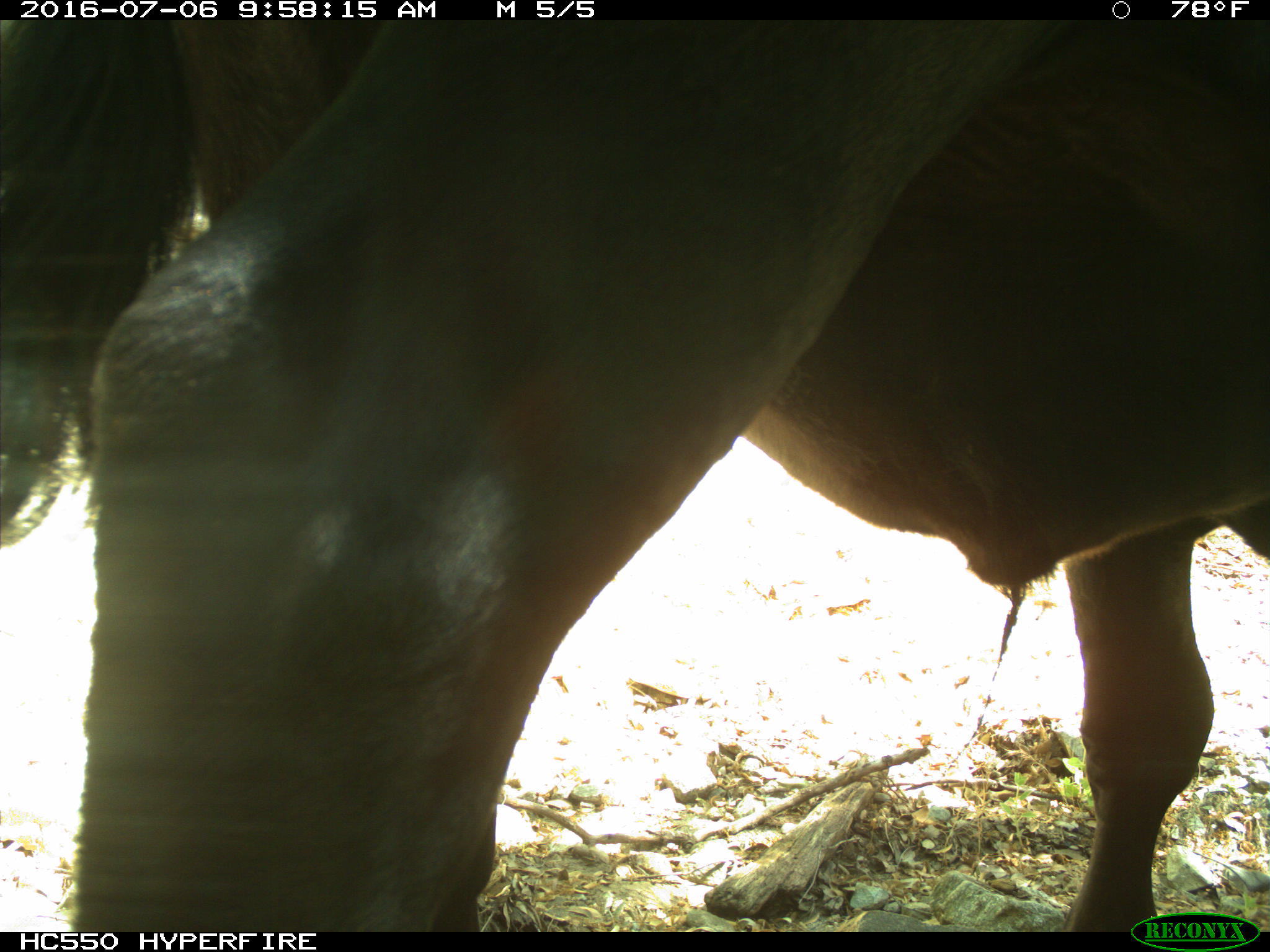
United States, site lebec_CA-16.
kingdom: Animalia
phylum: Chordata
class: Mammalia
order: Artiodactyla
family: Bovidae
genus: Bos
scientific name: Bos taurus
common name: domestic cow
Bos taurus (domestic cow).